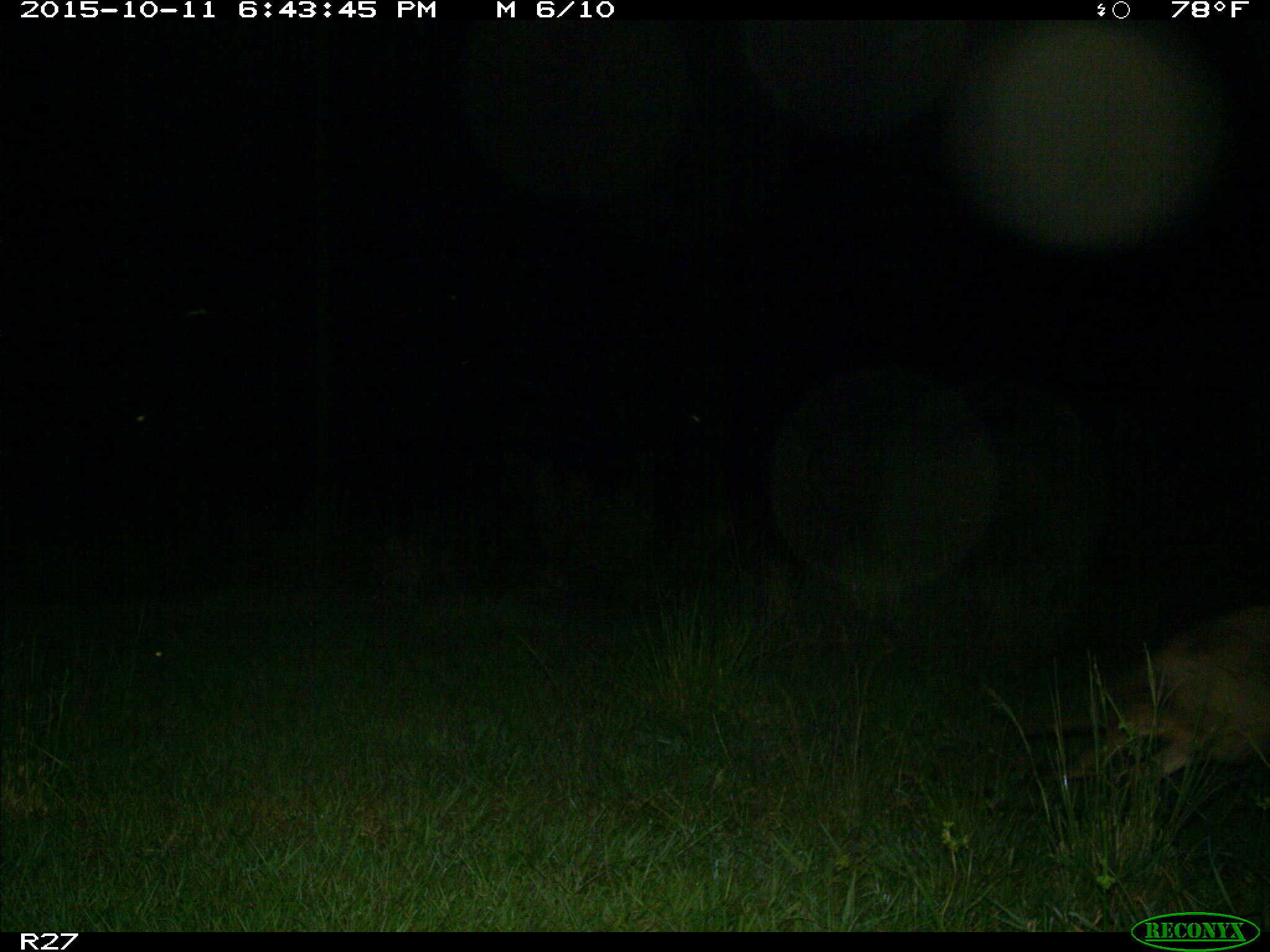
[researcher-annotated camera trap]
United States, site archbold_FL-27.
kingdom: Animalia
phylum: Chordata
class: Mammalia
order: Carnivora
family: Canidae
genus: Canis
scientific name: Canis latrans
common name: coyote